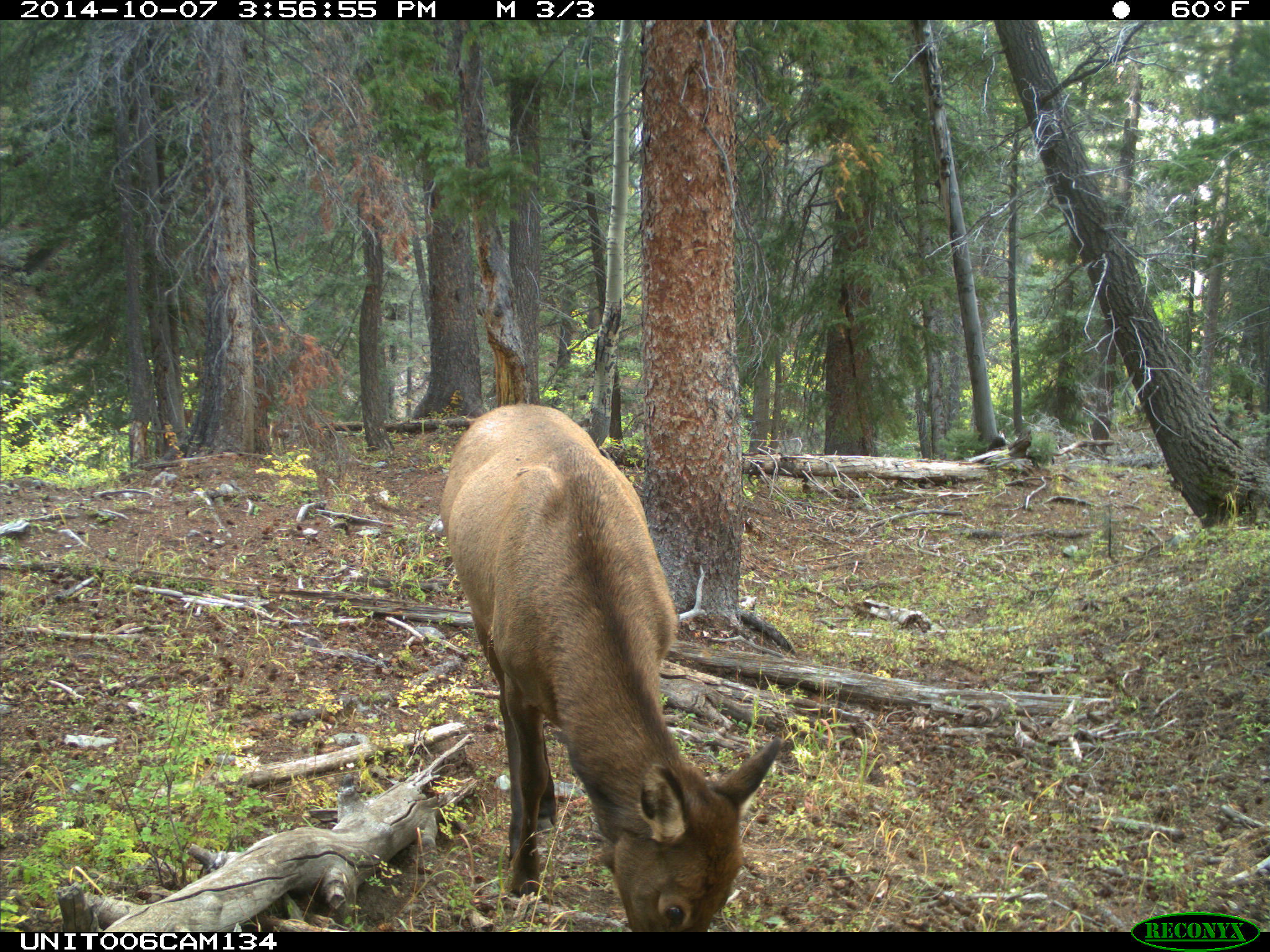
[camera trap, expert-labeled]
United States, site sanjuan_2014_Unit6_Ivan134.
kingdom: Animalia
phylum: Chordata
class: Mammalia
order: Artiodactyla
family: Cervidae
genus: Cervus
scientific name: Cervus elaphus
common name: red deer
Cervus elaphus (red deer).